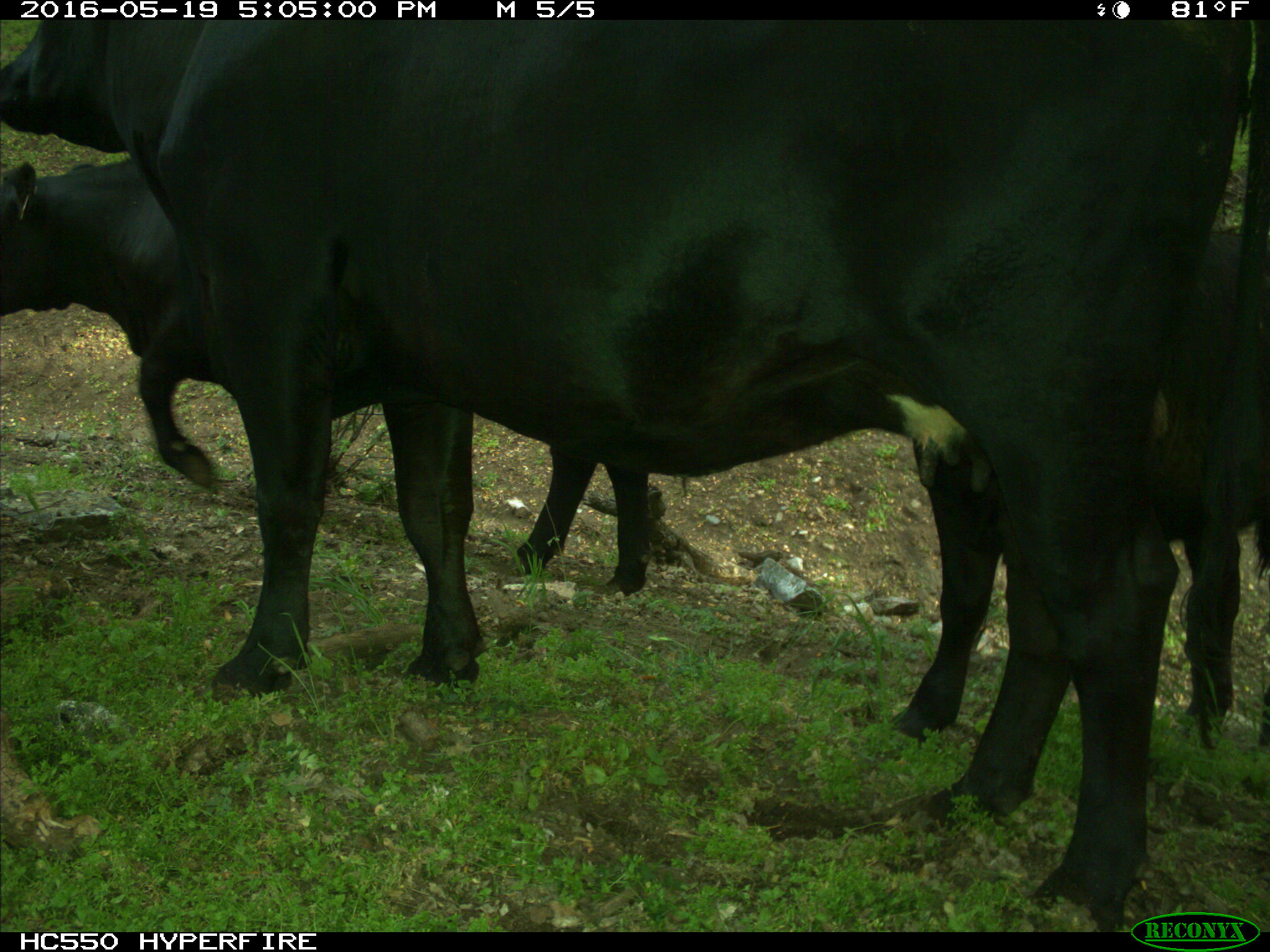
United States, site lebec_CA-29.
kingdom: Animalia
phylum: Chordata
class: Mammalia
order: Artiodactyla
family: Bovidae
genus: Bos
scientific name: Bos taurus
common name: domestic cow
Bos taurus (domestic cow).